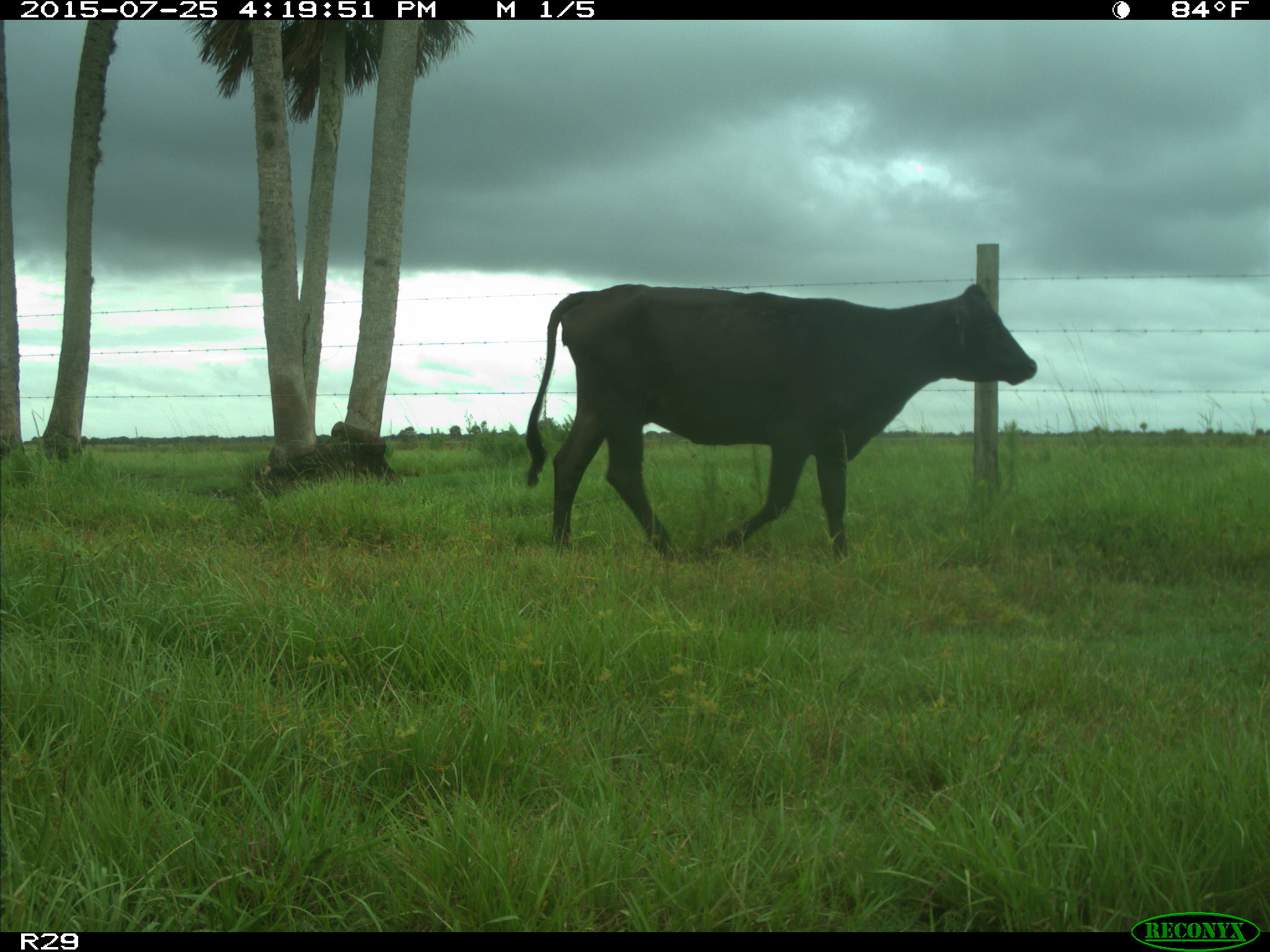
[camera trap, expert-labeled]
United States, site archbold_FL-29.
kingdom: Animalia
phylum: Chordata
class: Mammalia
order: Artiodactyla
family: Bovidae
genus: Bos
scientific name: Bos taurus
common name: domestic cow